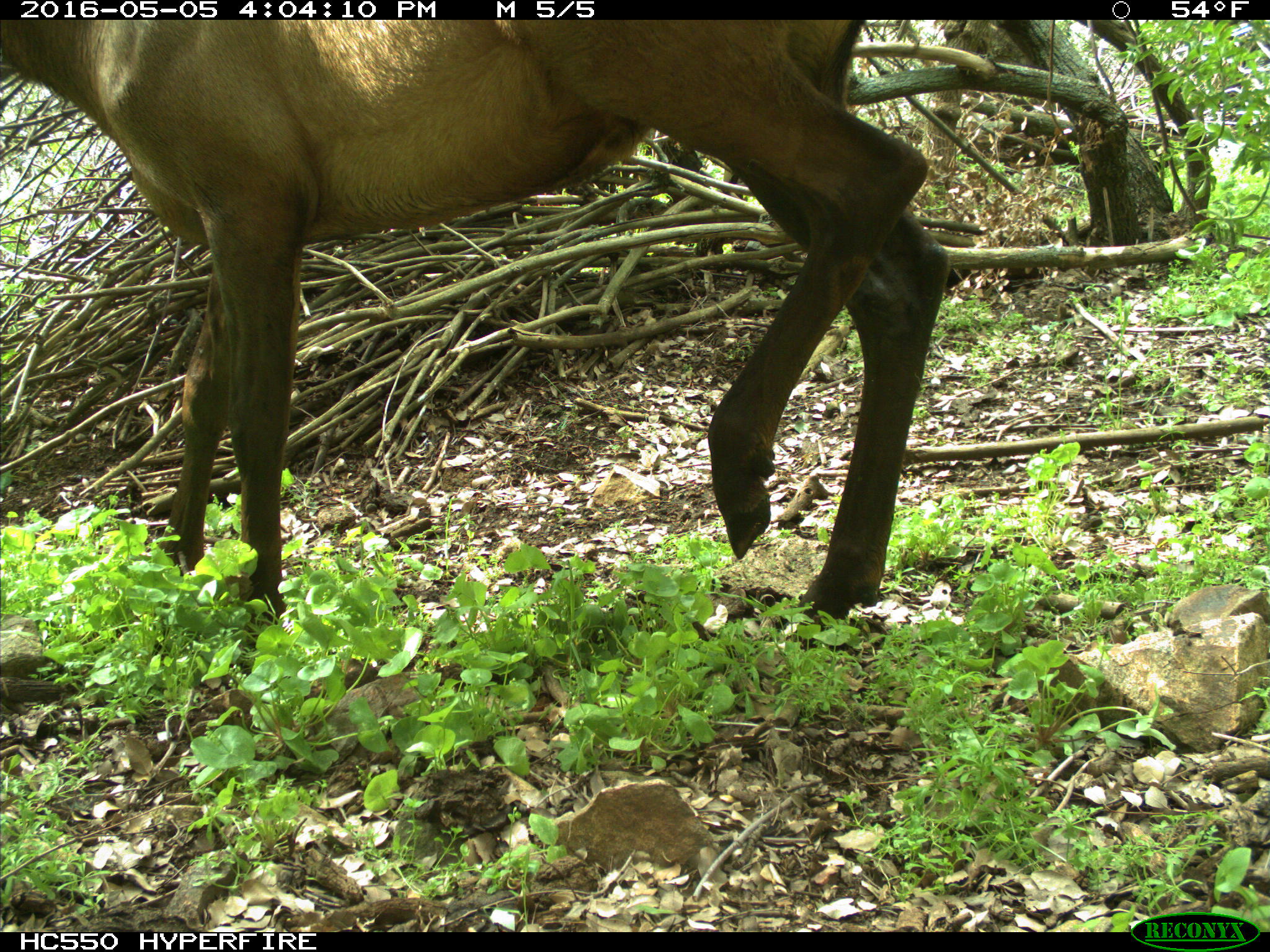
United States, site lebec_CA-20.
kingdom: Animalia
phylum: Chordata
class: Mammalia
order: Artiodactyla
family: Cervidae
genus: Cervus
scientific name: Cervus canadensis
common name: elk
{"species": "Cervus canadensis (elk)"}